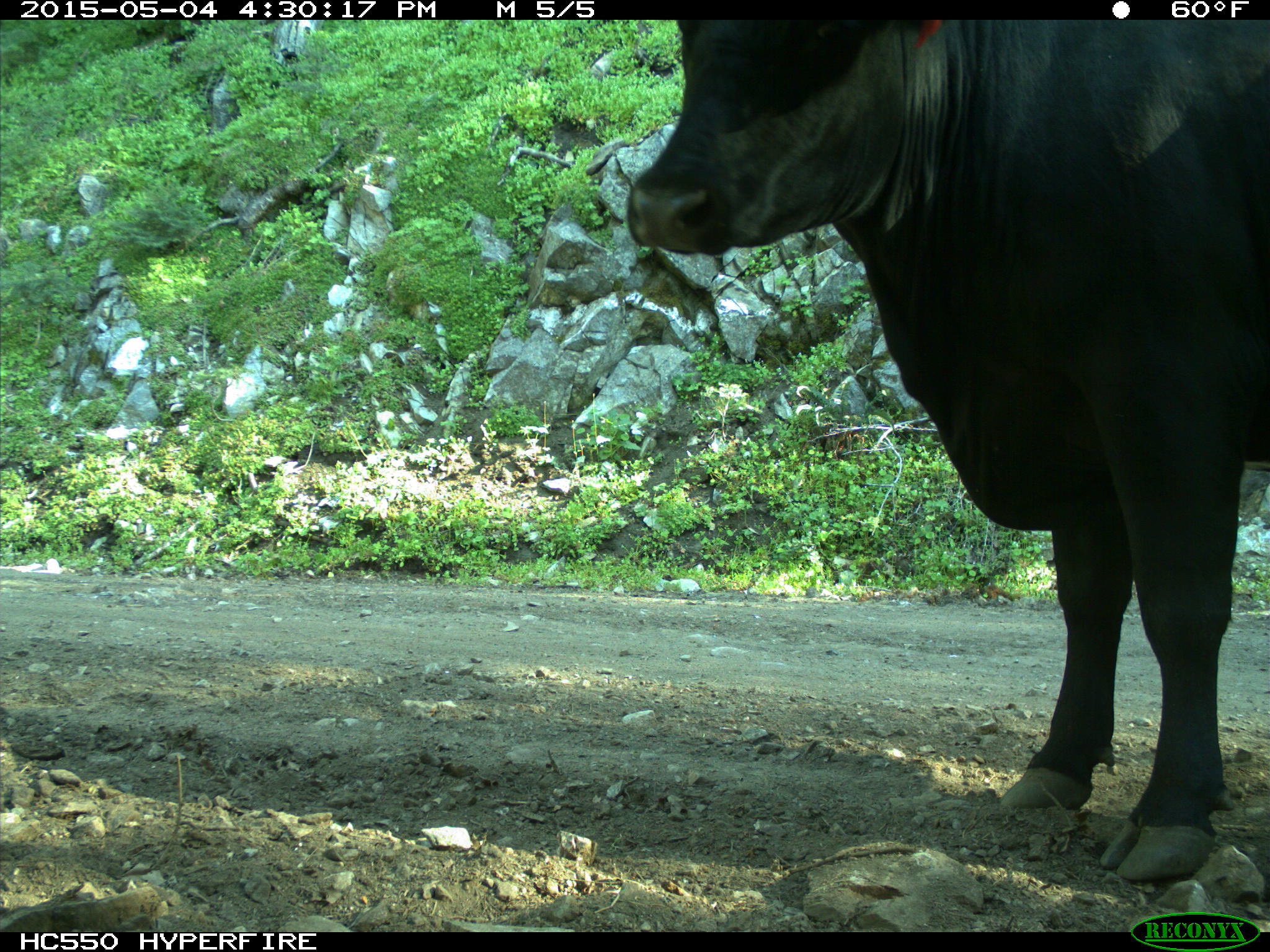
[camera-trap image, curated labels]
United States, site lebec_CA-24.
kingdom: Animalia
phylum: Chordata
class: Mammalia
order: Artiodactyla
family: Bovidae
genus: Bos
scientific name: Bos taurus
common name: domestic cow